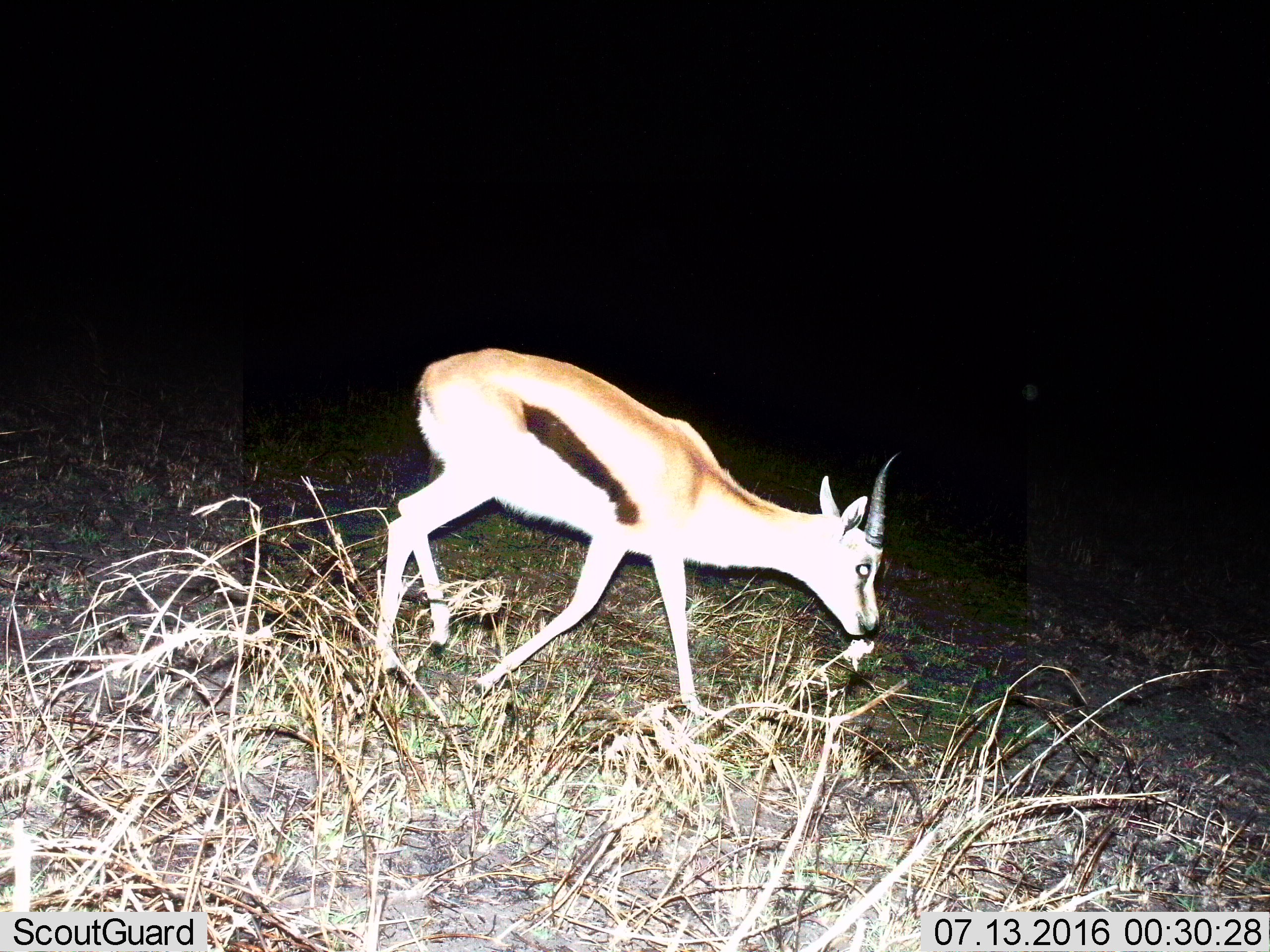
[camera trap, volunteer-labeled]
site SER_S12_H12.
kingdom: Animalia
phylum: Chordata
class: Mammalia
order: Artiodactyla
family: Bovidae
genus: Eudorcas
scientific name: Eudorcas thomsonii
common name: thomson's gazelle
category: gazellethomsons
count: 1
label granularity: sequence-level